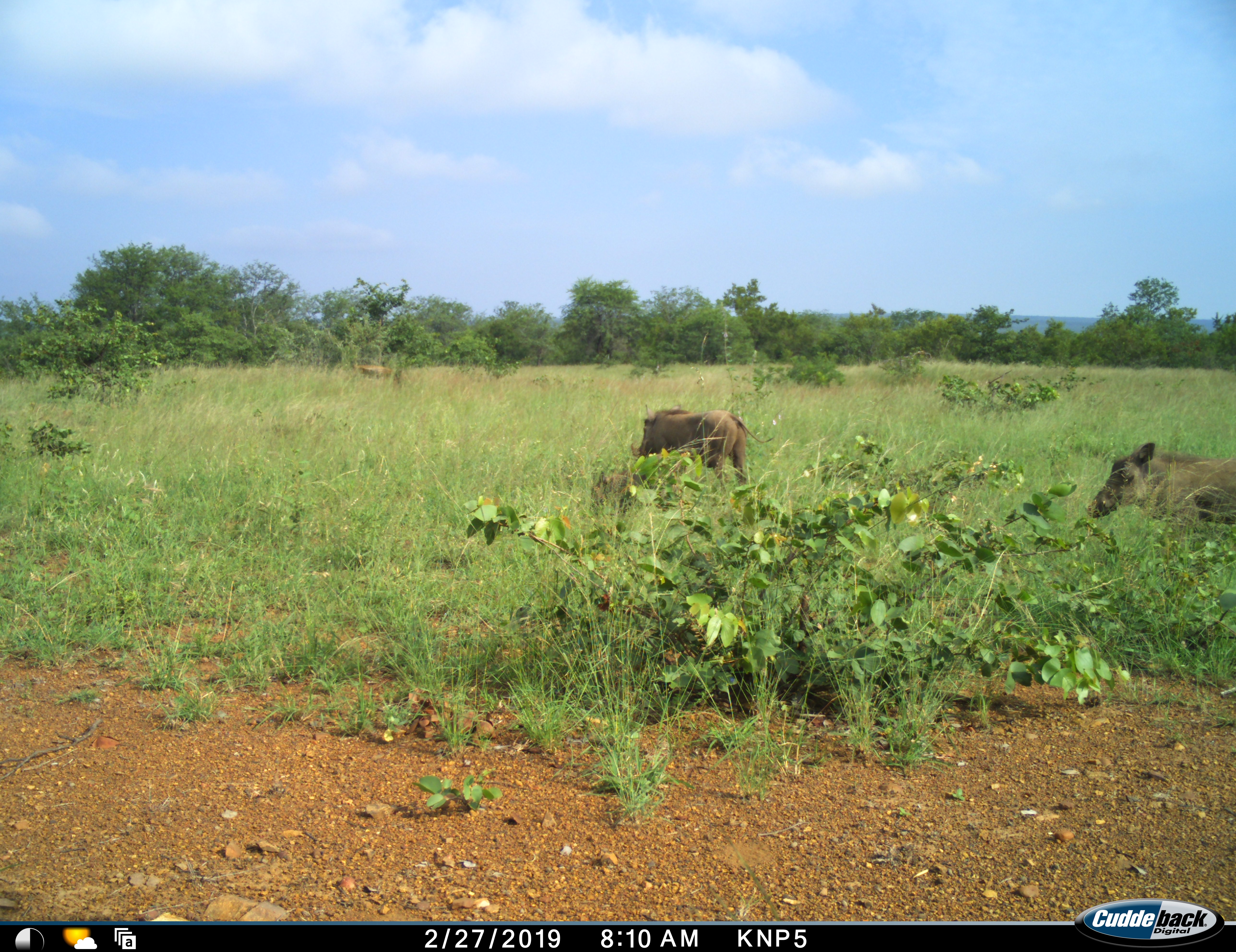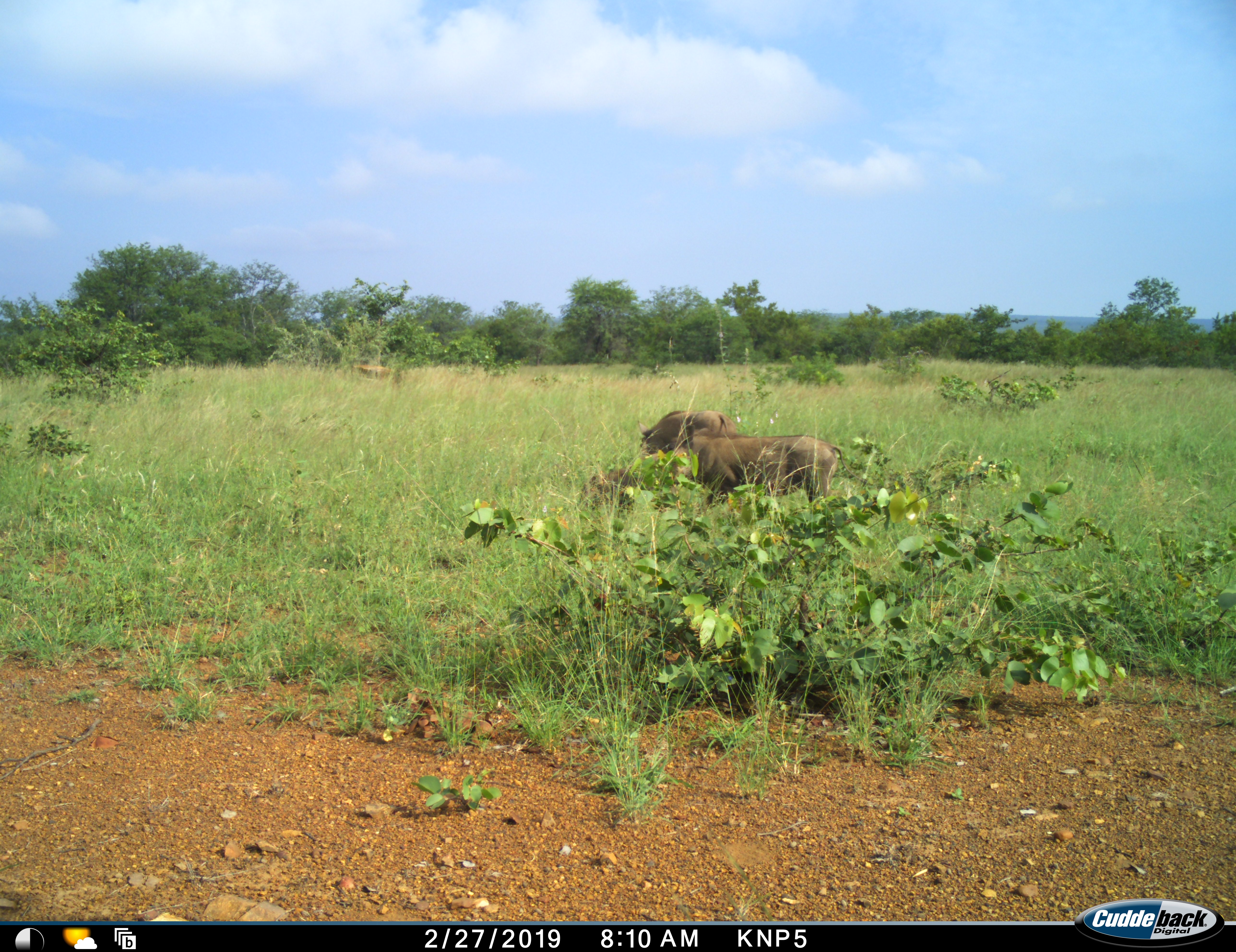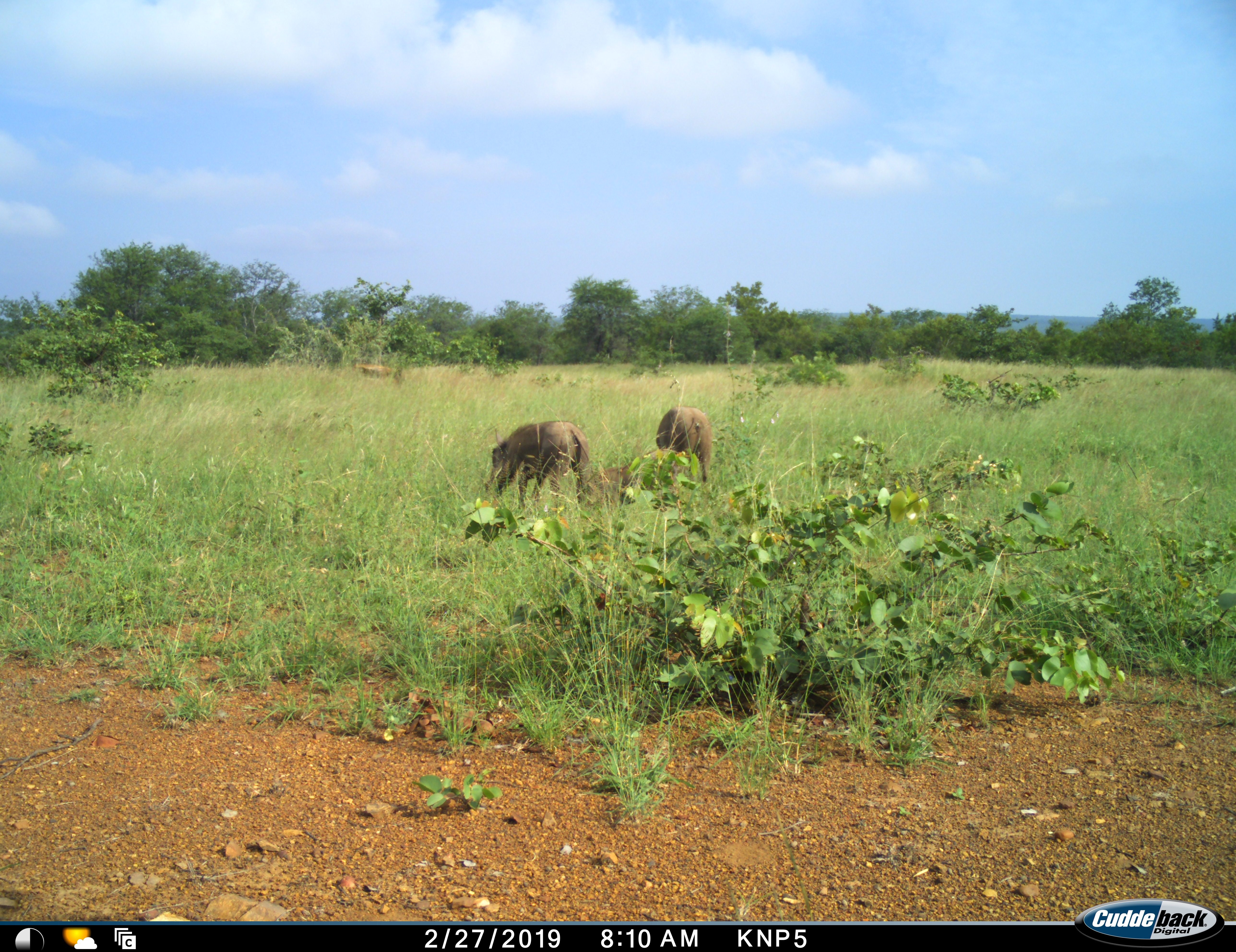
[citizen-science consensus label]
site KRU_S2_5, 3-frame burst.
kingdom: Animalia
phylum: Chordata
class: Mammalia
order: Artiodactyla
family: Suidae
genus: Phacochoerus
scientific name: Phacochoerus africanus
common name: warthog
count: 3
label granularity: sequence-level